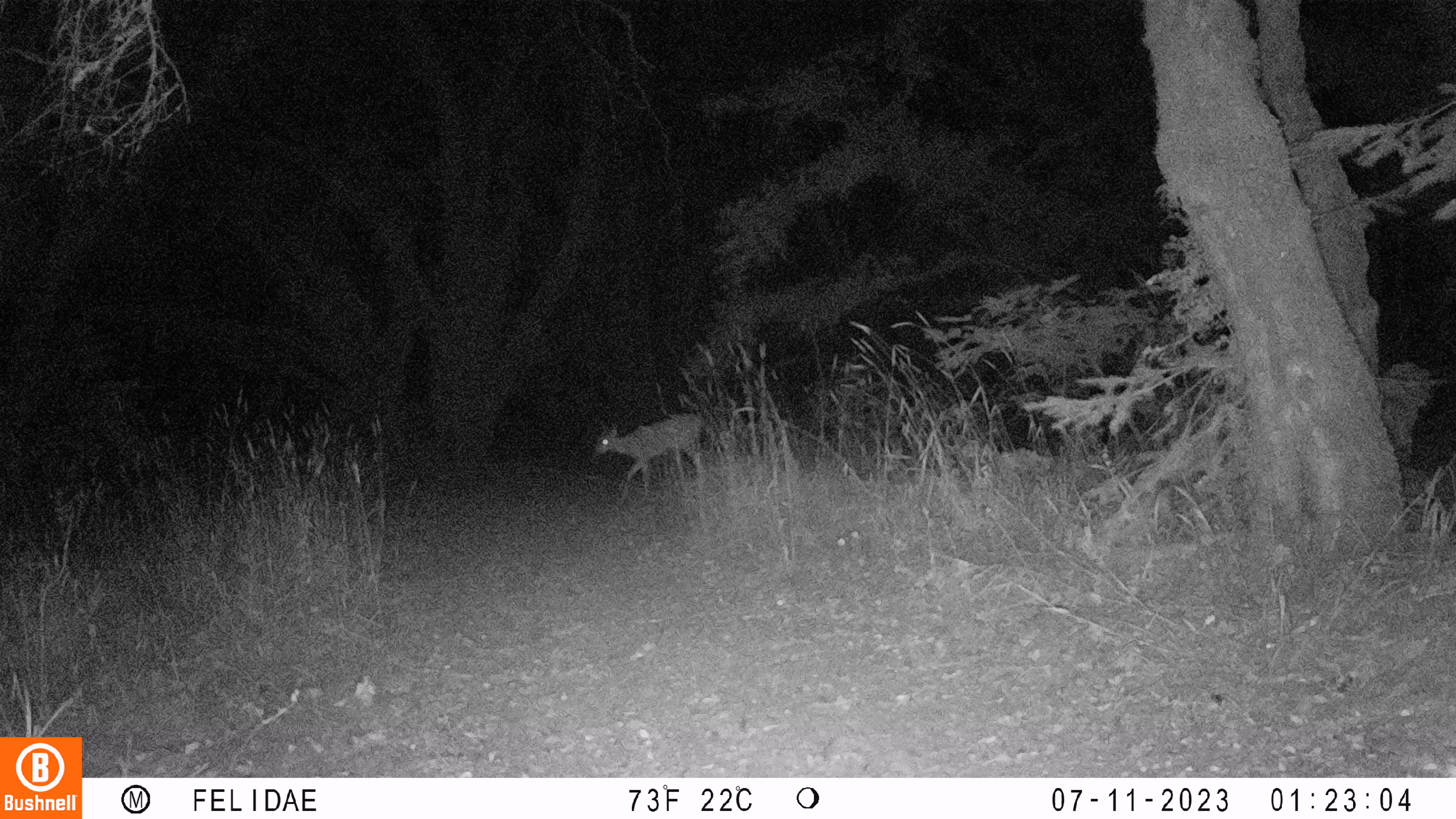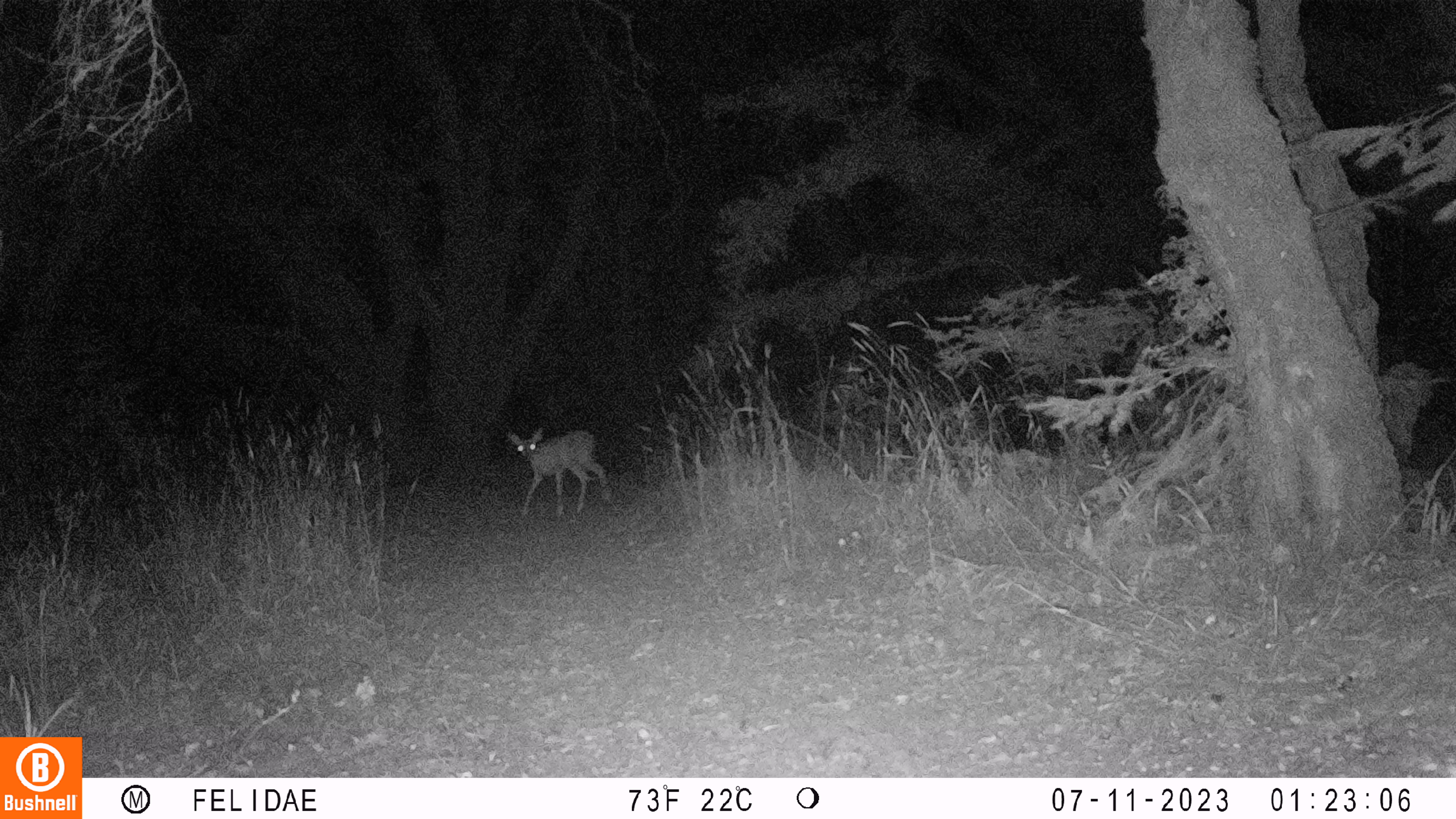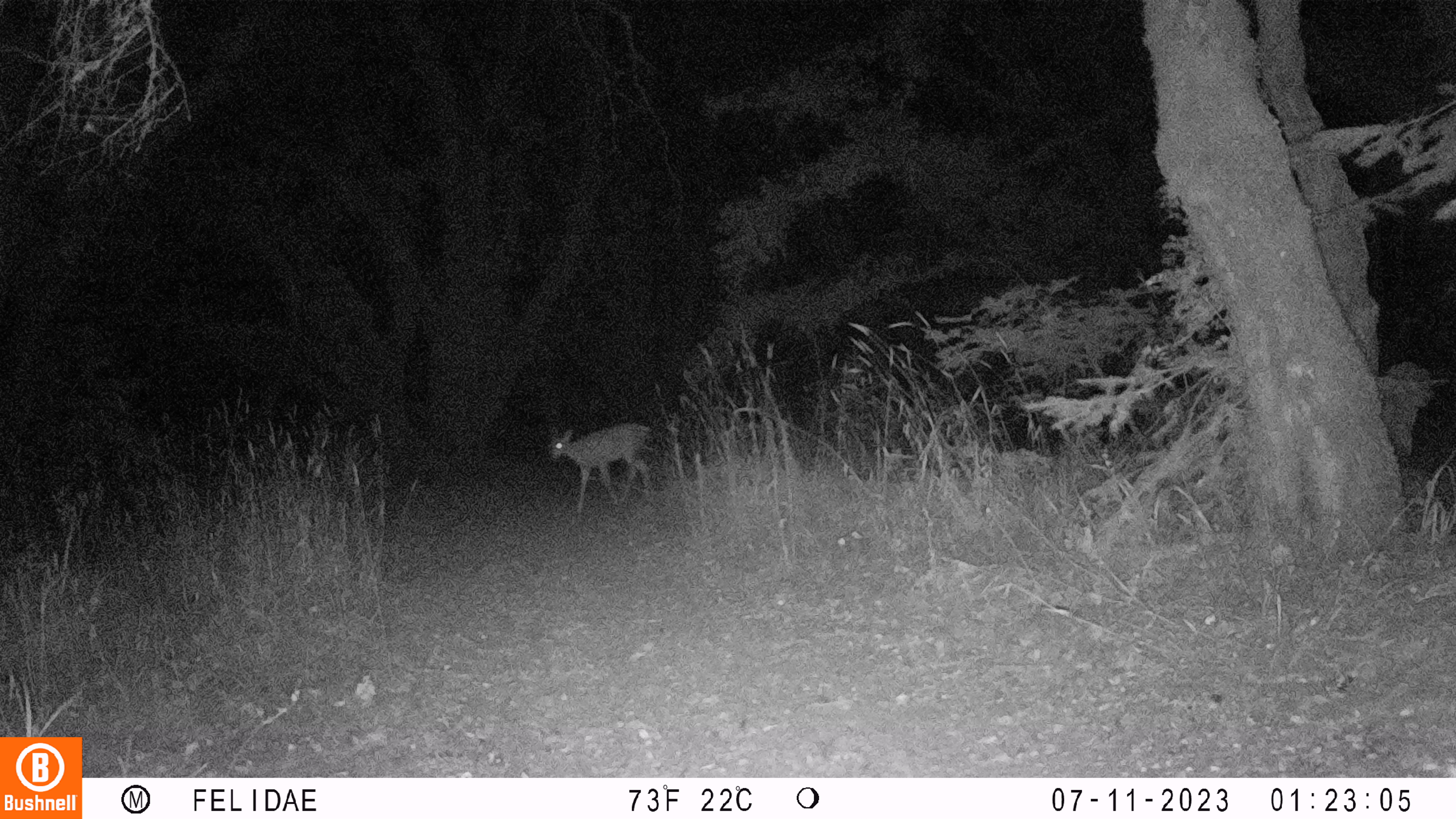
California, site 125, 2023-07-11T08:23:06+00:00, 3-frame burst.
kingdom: Animalia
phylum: Chordata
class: Mammalia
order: Artiodactyla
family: Cervidae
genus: Odocoileus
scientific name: Odocoileus hemionus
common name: mule deer